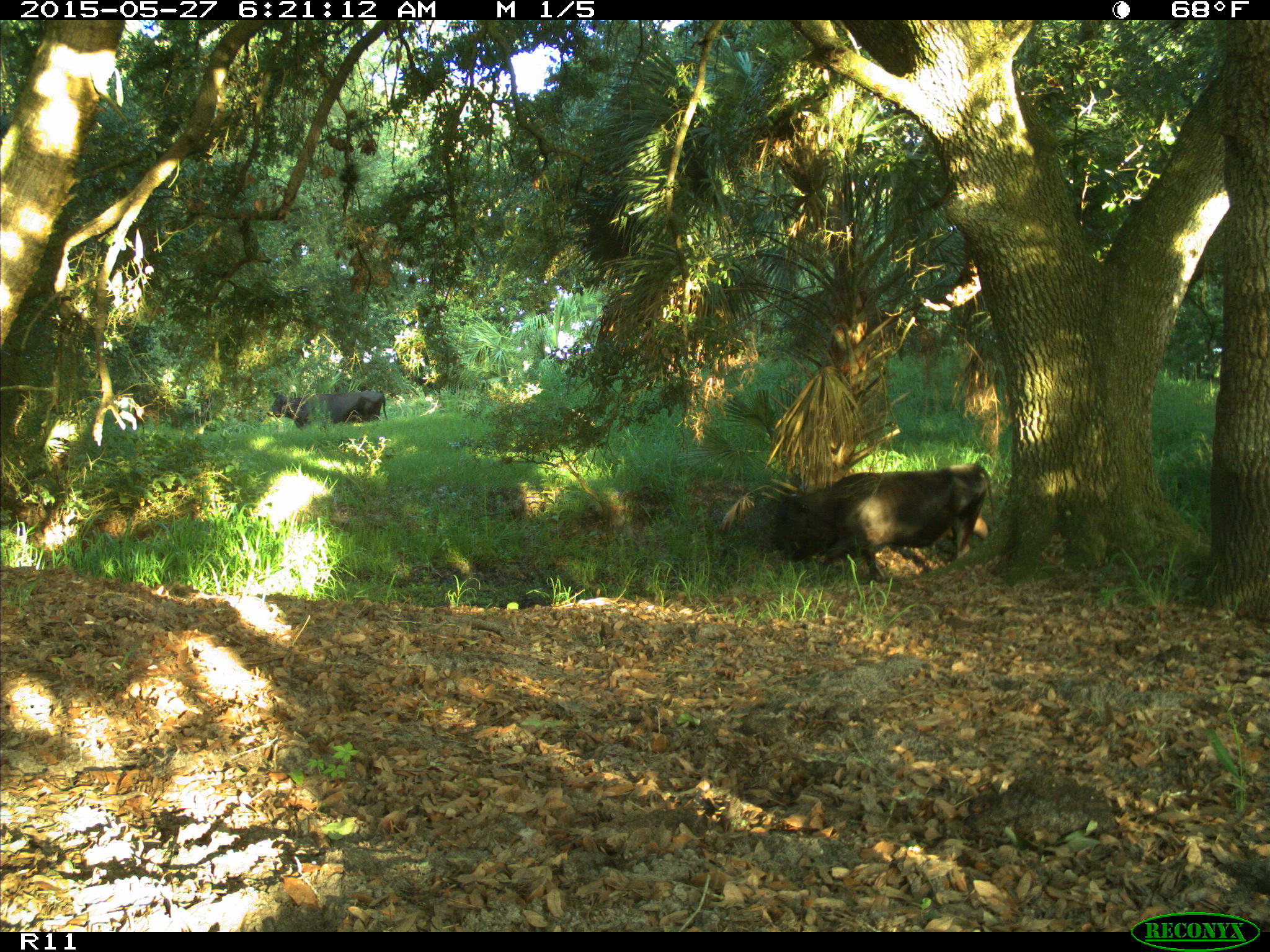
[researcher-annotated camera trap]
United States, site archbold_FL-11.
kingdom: Animalia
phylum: Chordata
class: Mammalia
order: Artiodactyla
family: Bovidae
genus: Bos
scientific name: Bos taurus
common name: domestic cow